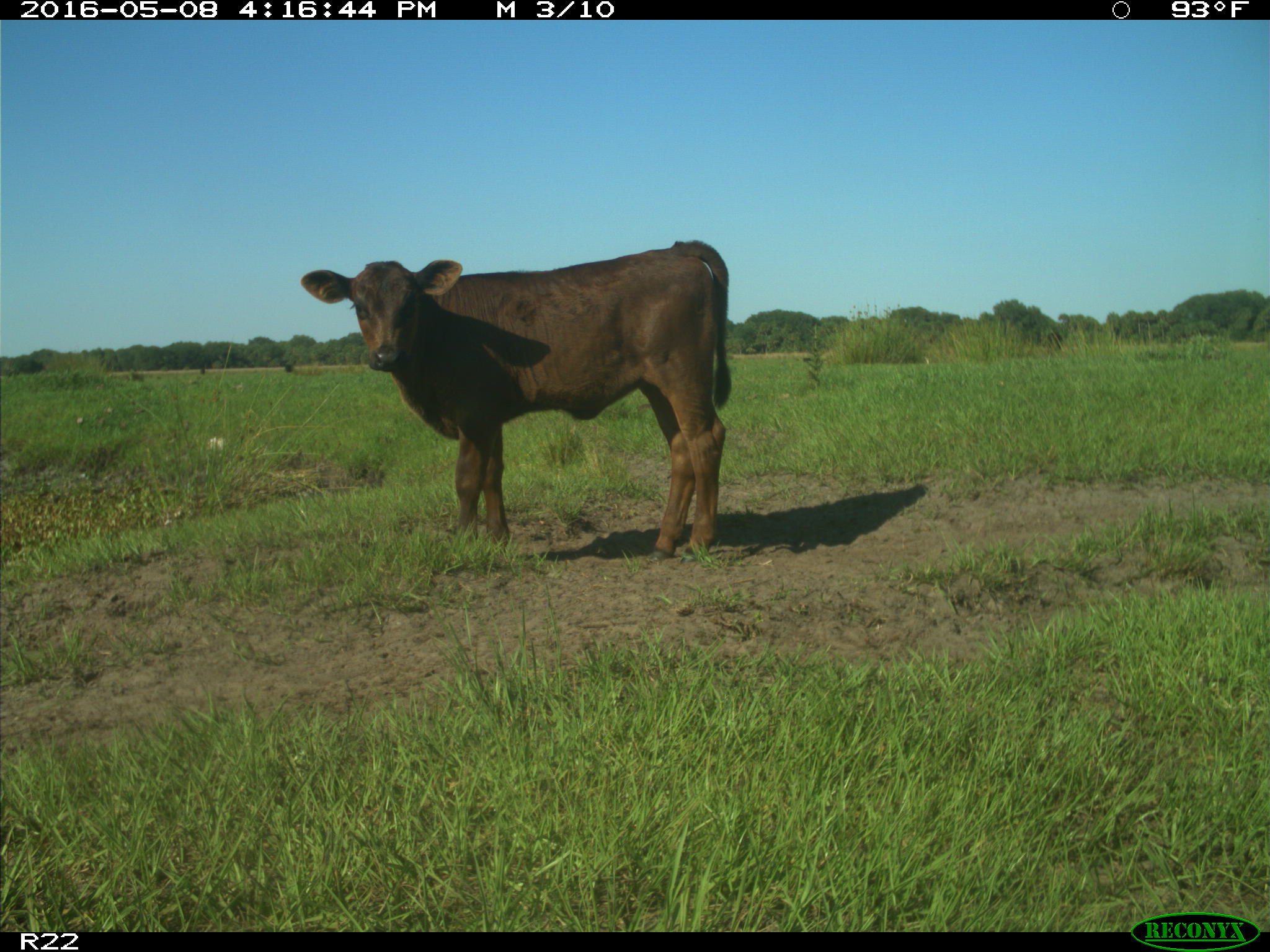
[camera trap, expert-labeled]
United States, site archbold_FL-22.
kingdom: Animalia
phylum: Chordata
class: Mammalia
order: Artiodactyla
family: Bovidae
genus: Bos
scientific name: Bos taurus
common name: domestic cow